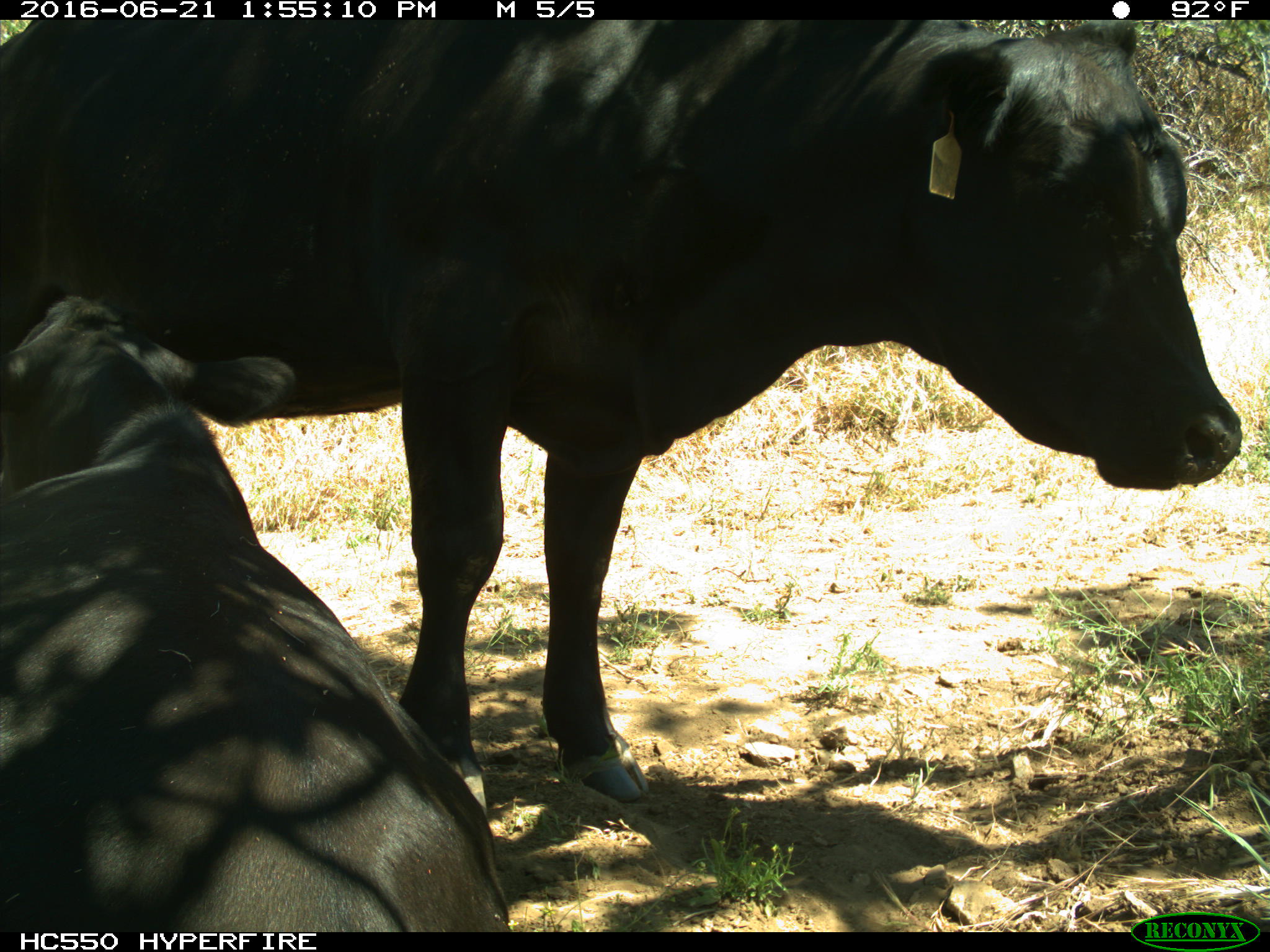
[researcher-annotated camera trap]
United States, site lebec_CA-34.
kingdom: Animalia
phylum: Chordata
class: Mammalia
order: Artiodactyla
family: Bovidae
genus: Bos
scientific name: Bos taurus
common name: domestic cow